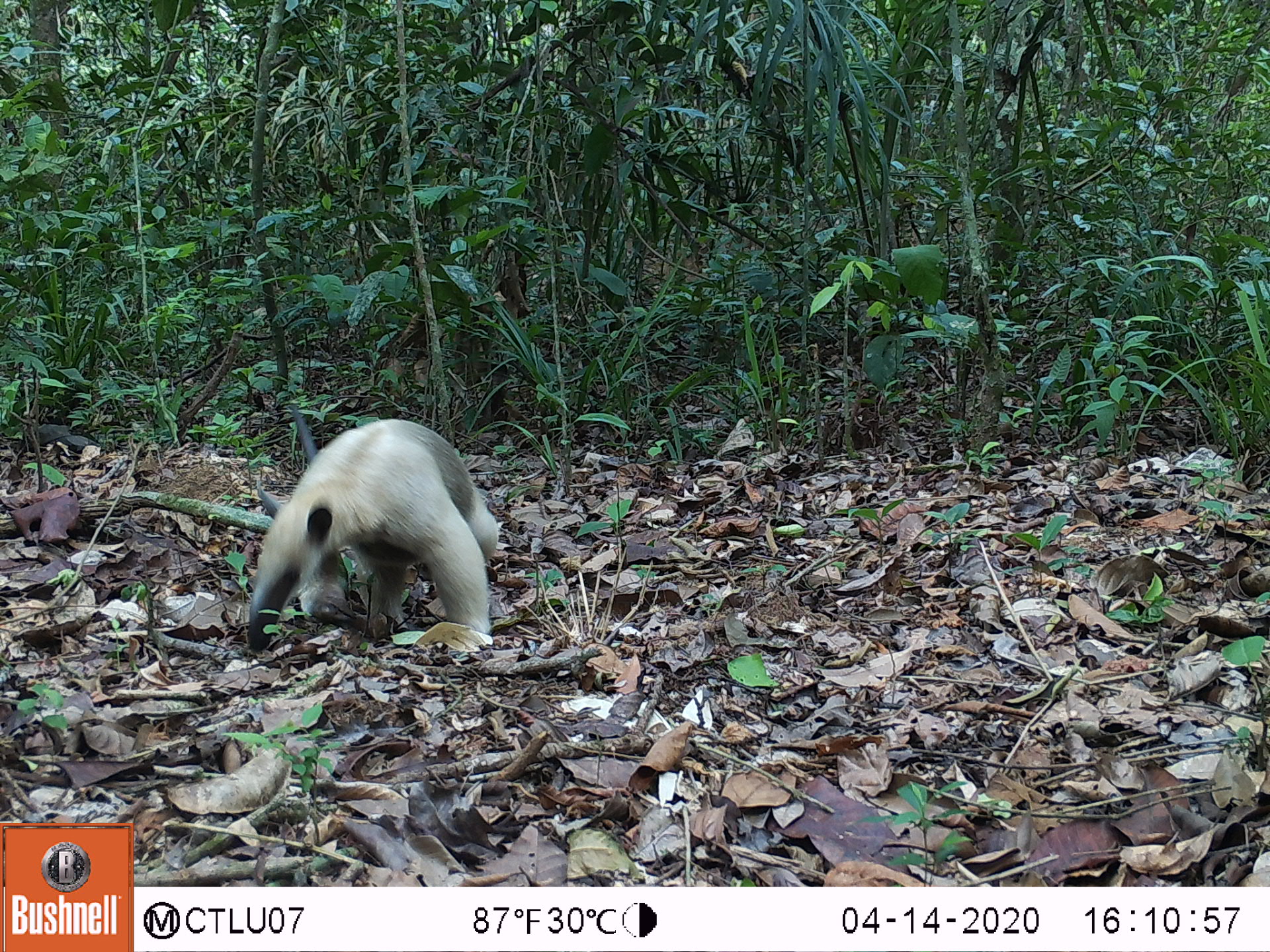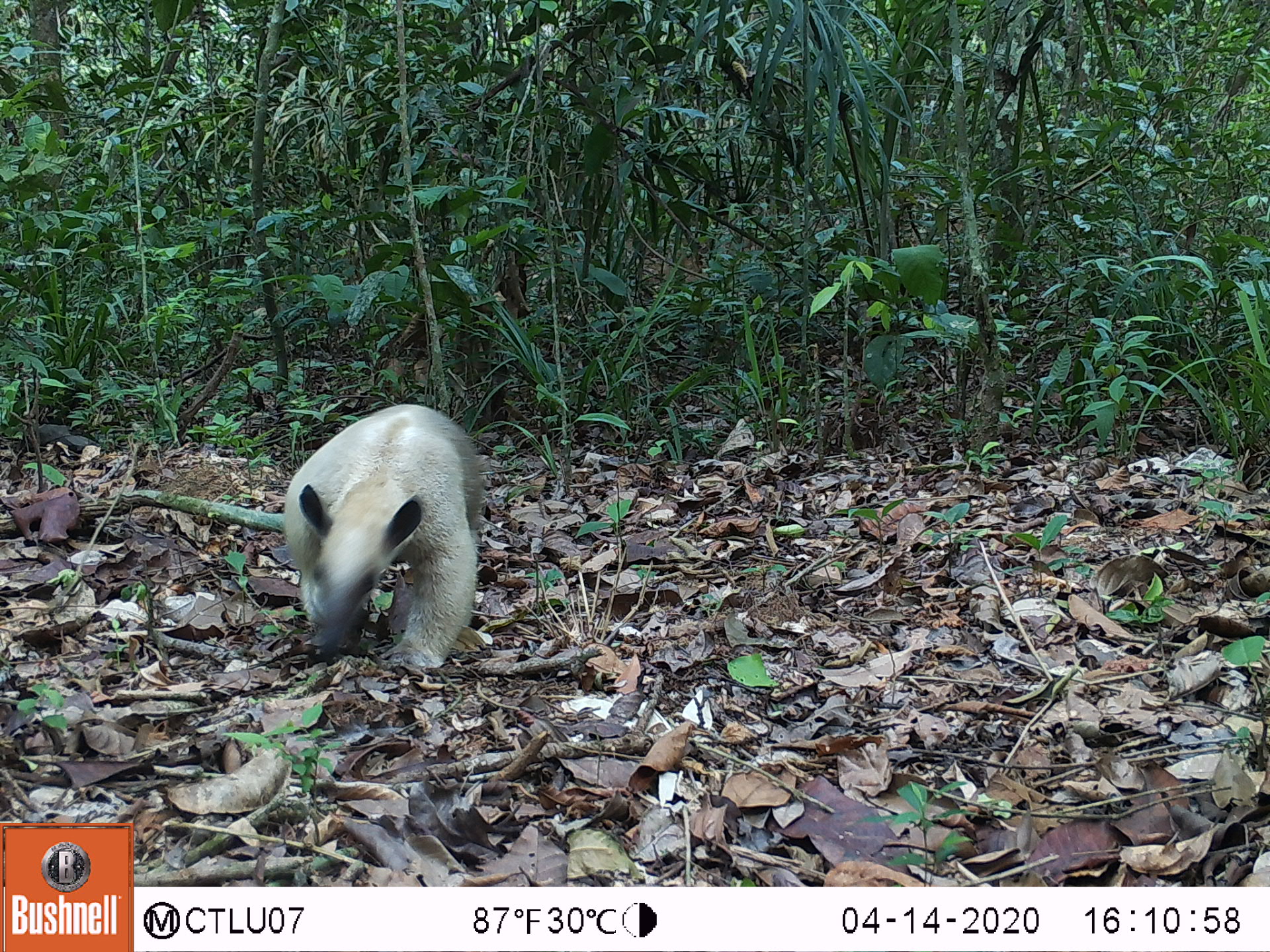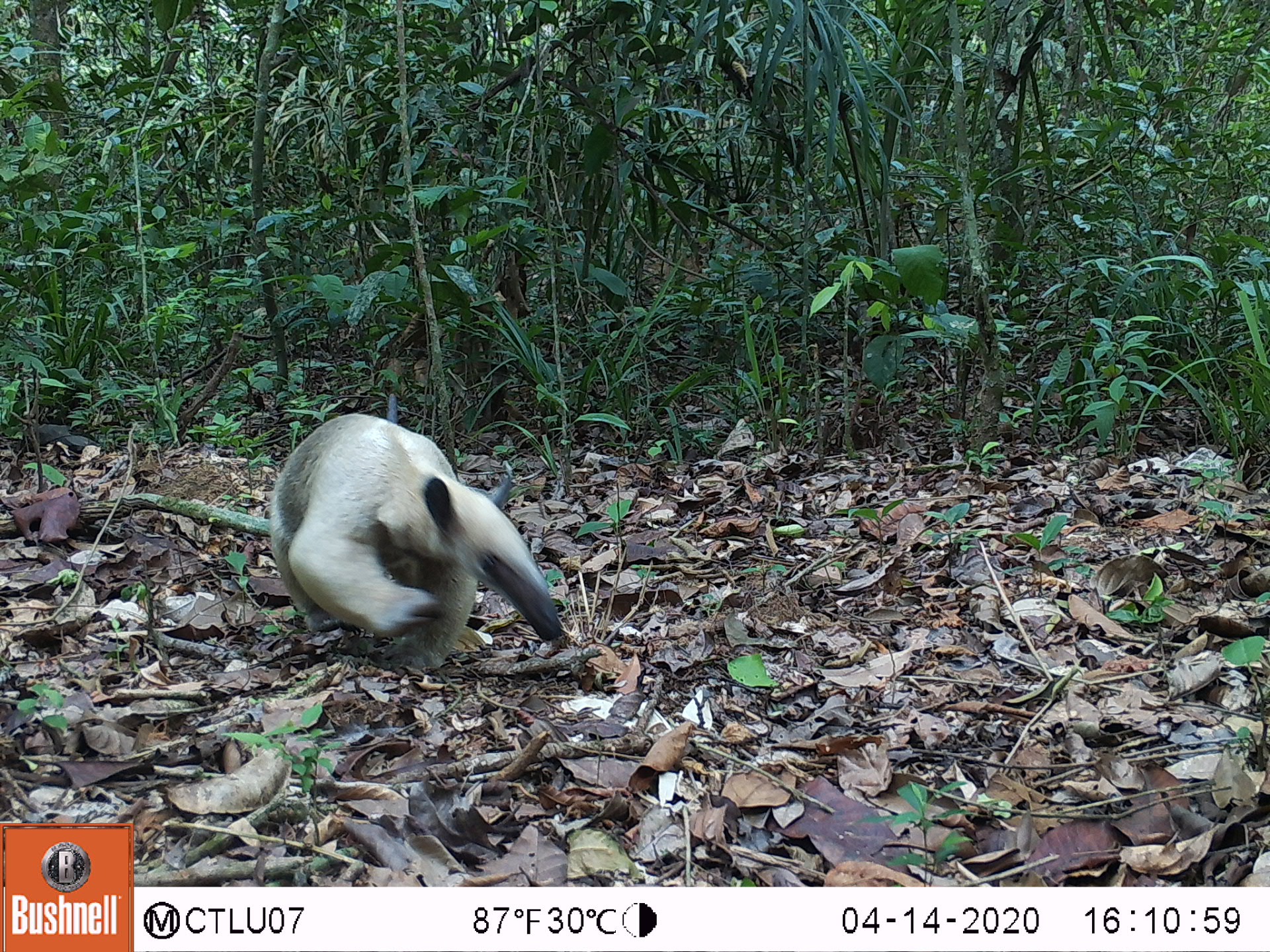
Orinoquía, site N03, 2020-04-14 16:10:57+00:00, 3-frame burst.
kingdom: Animalia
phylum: Chordata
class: Mammalia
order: Pilosa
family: Myrmecophagidae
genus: Tamandua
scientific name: Tamandua tetradactyla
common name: southern tamandua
Southern tamandua (Tamandua tetradactyla).